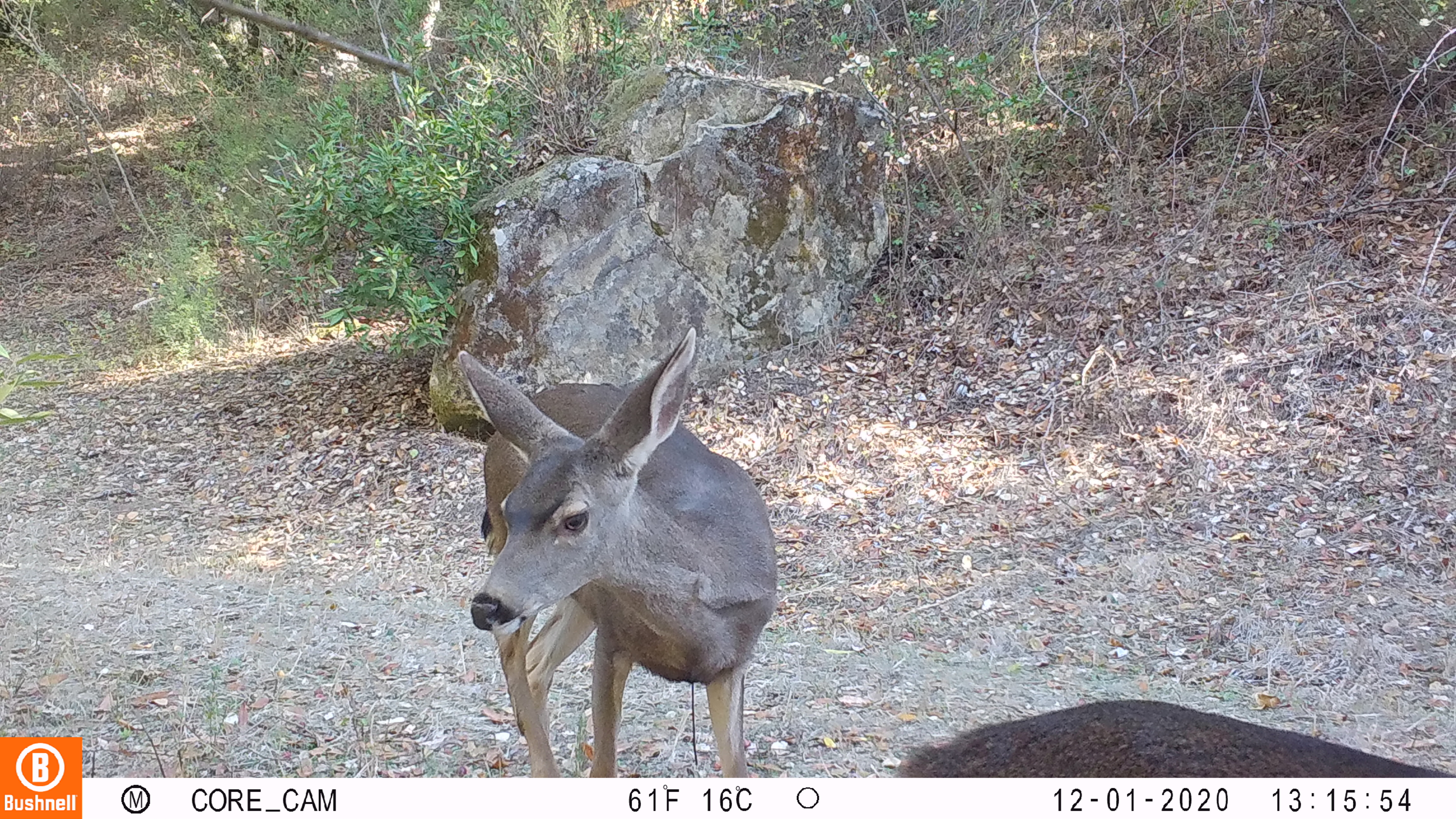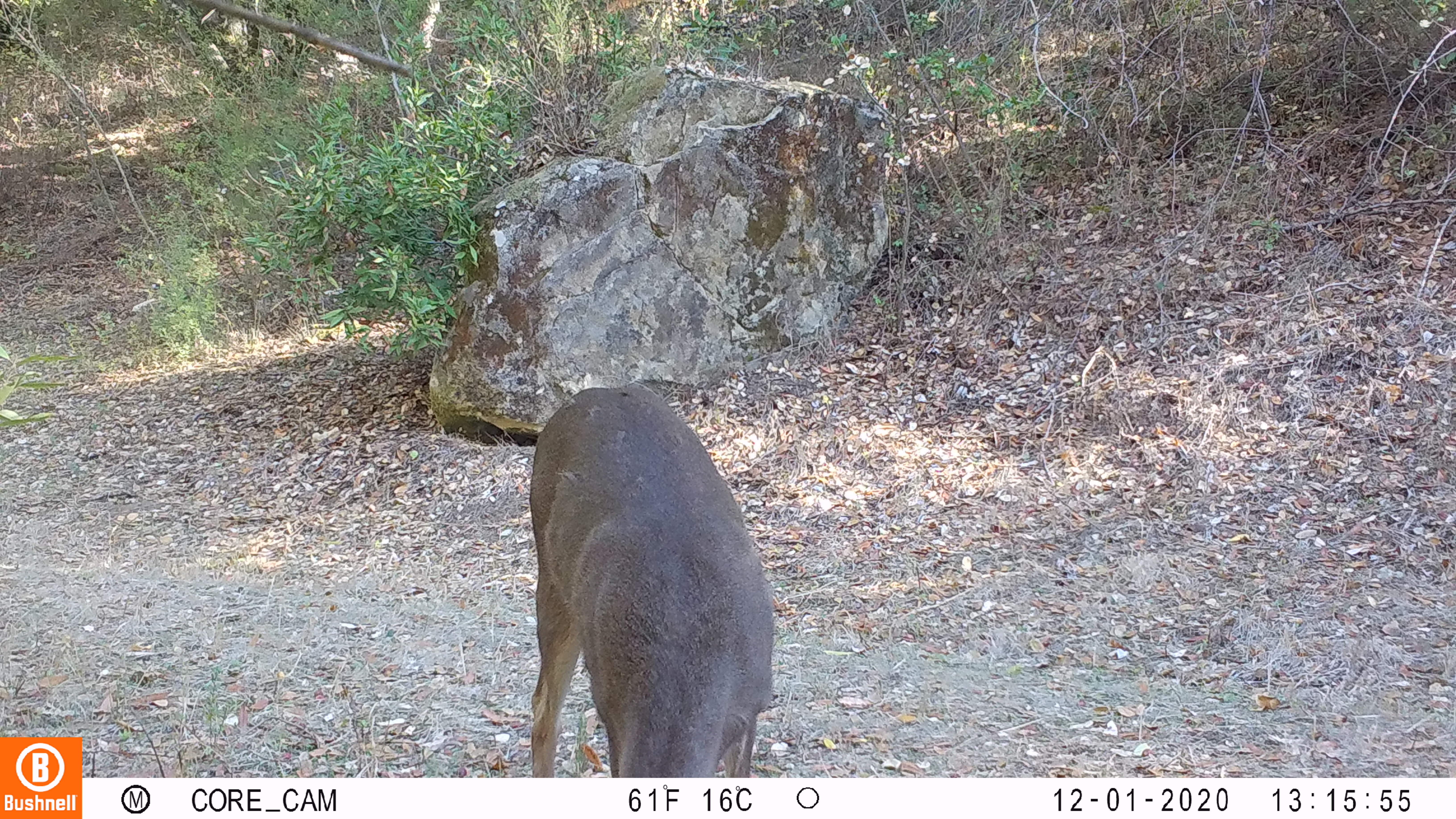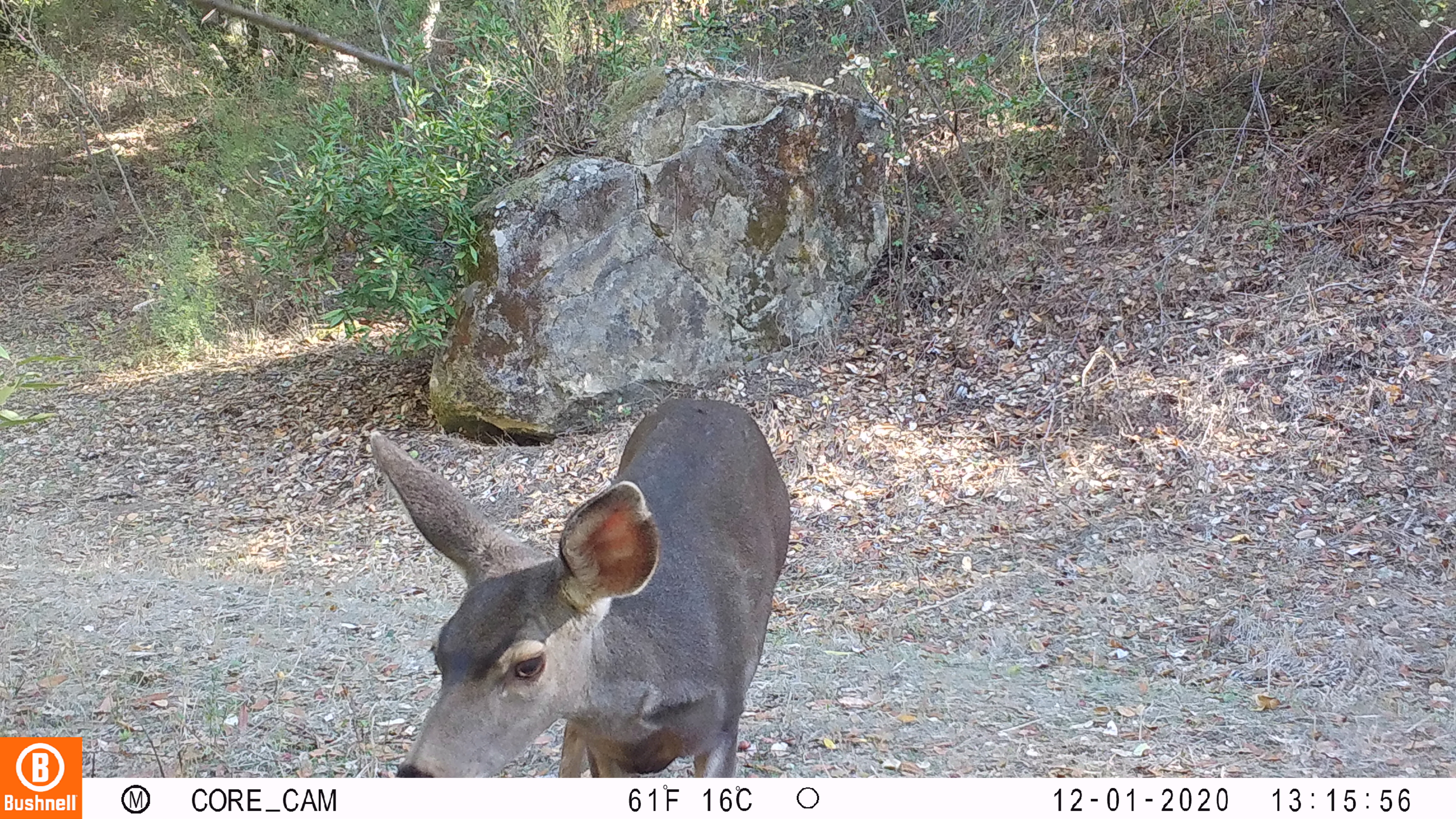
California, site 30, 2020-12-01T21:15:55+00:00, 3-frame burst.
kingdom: Animalia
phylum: Chordata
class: Mammalia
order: Artiodactyla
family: Cervidae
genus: Odocoileus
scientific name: Odocoileus hemionus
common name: mule deer